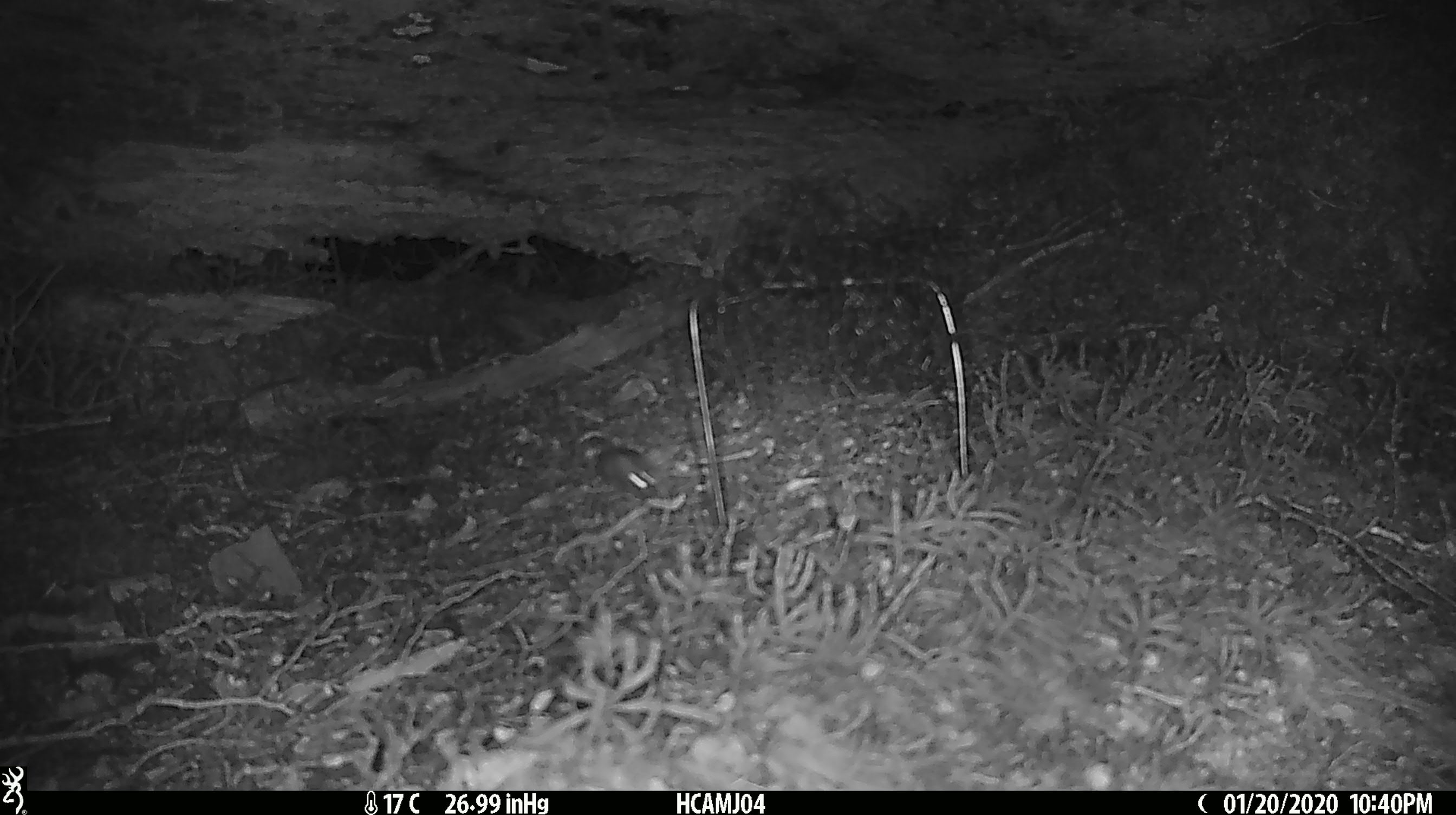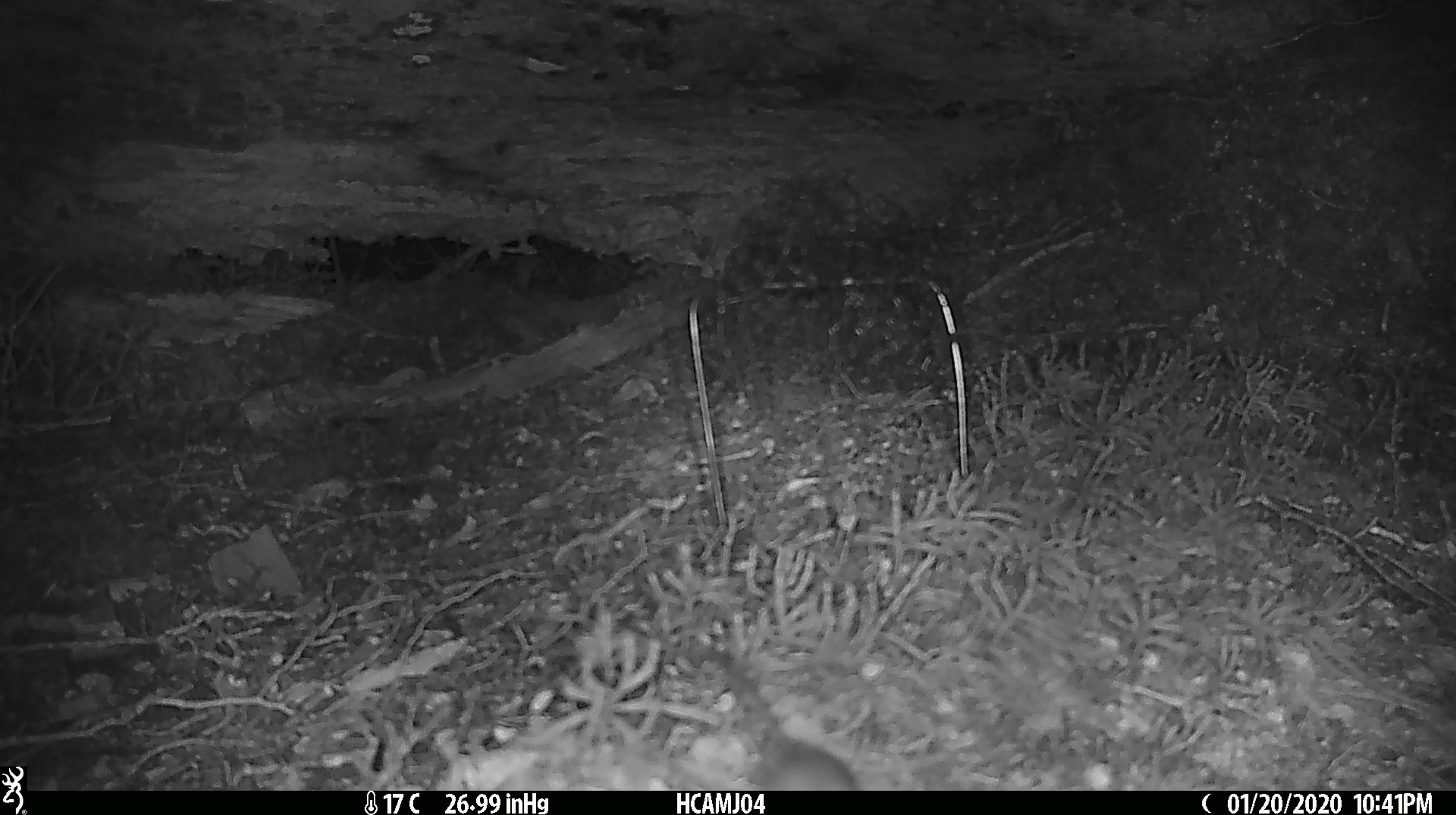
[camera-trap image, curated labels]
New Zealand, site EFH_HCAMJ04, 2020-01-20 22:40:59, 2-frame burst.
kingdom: Animalia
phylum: Chordata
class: Mammalia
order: Rodentia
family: Muridae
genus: Mus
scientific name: Mus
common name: mouse